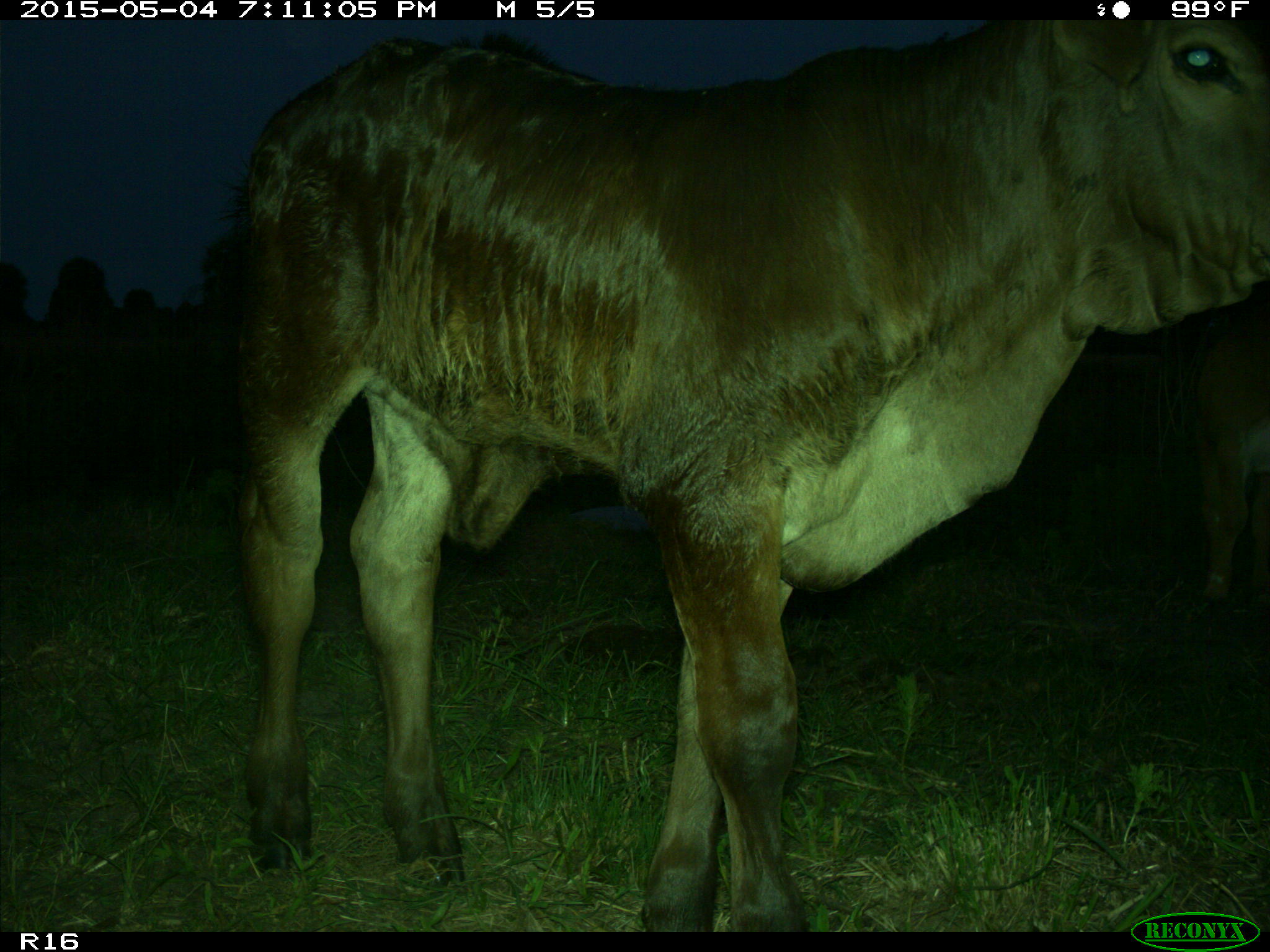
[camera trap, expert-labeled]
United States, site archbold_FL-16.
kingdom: Animalia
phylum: Chordata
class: Mammalia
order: Artiodactyla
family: Bovidae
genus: Bos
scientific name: Bos taurus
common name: domestic cow